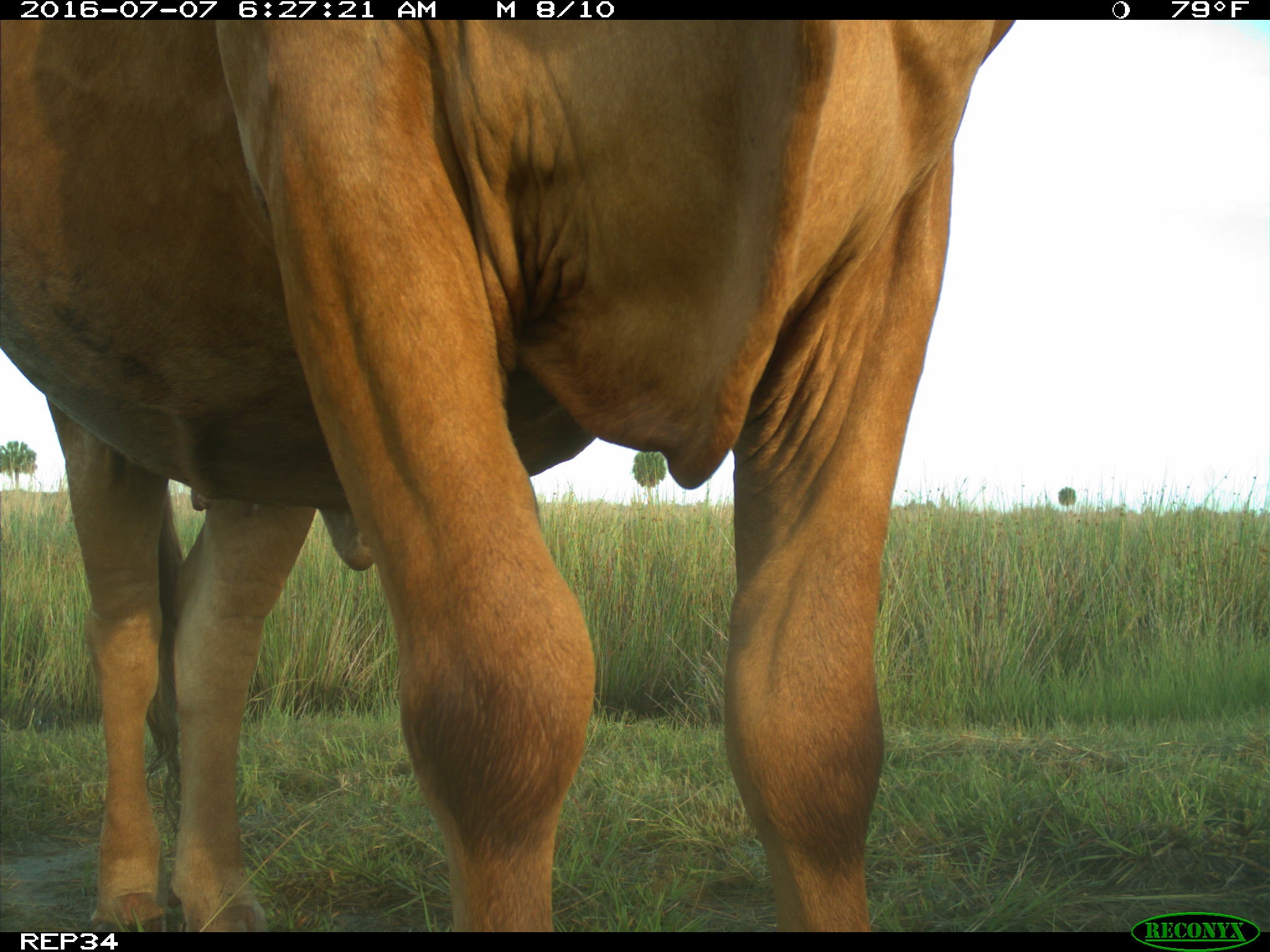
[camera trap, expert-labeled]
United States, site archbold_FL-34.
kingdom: Animalia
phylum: Chordata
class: Mammalia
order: Artiodactyla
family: Bovidae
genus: Bos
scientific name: Bos taurus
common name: domestic cow